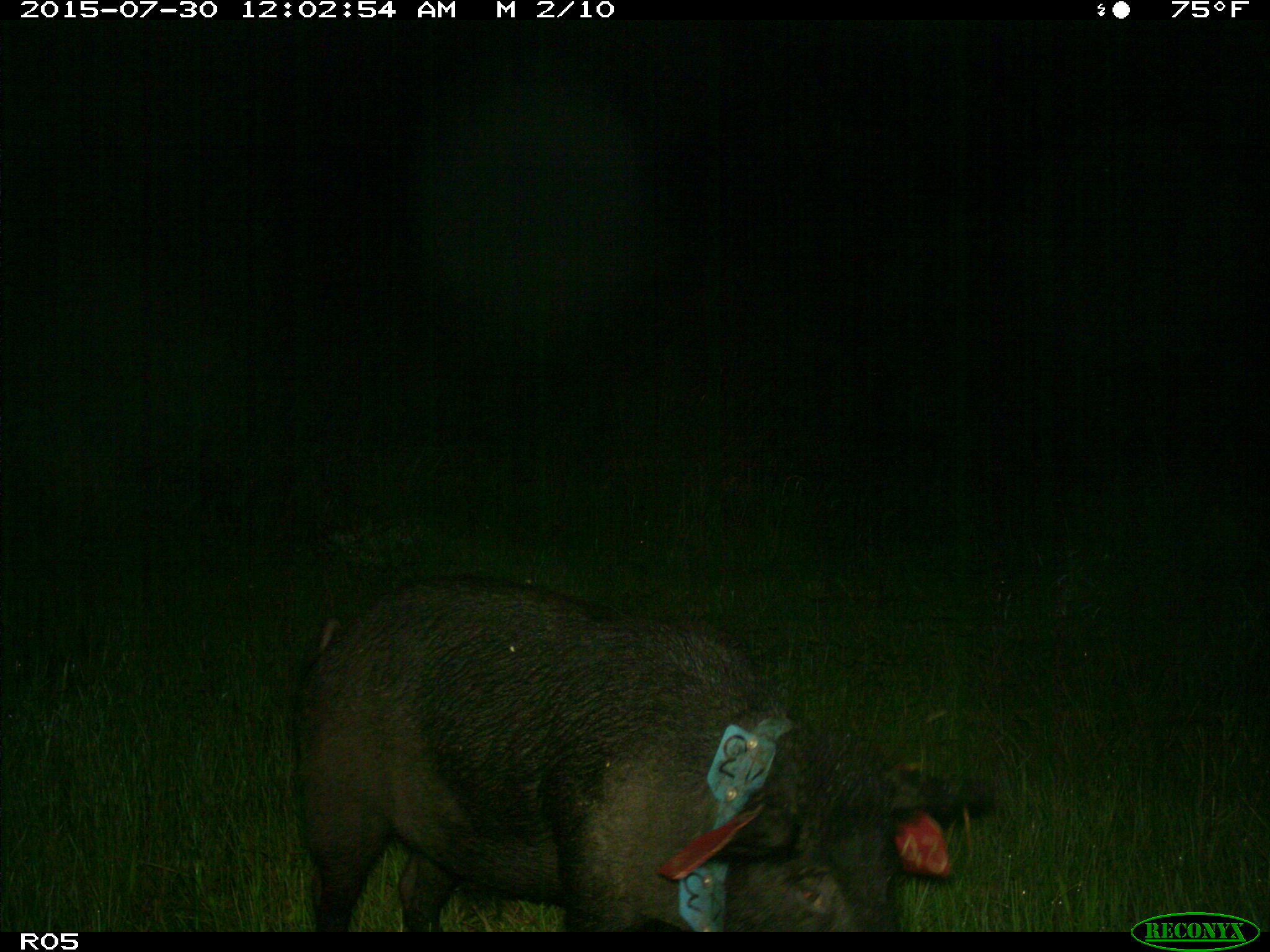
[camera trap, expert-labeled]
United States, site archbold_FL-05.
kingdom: Animalia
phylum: Chordata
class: Mammalia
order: Artiodactyla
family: Suidae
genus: Sus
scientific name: Sus scrofa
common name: wild boar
Sus scrofa (wild boar).